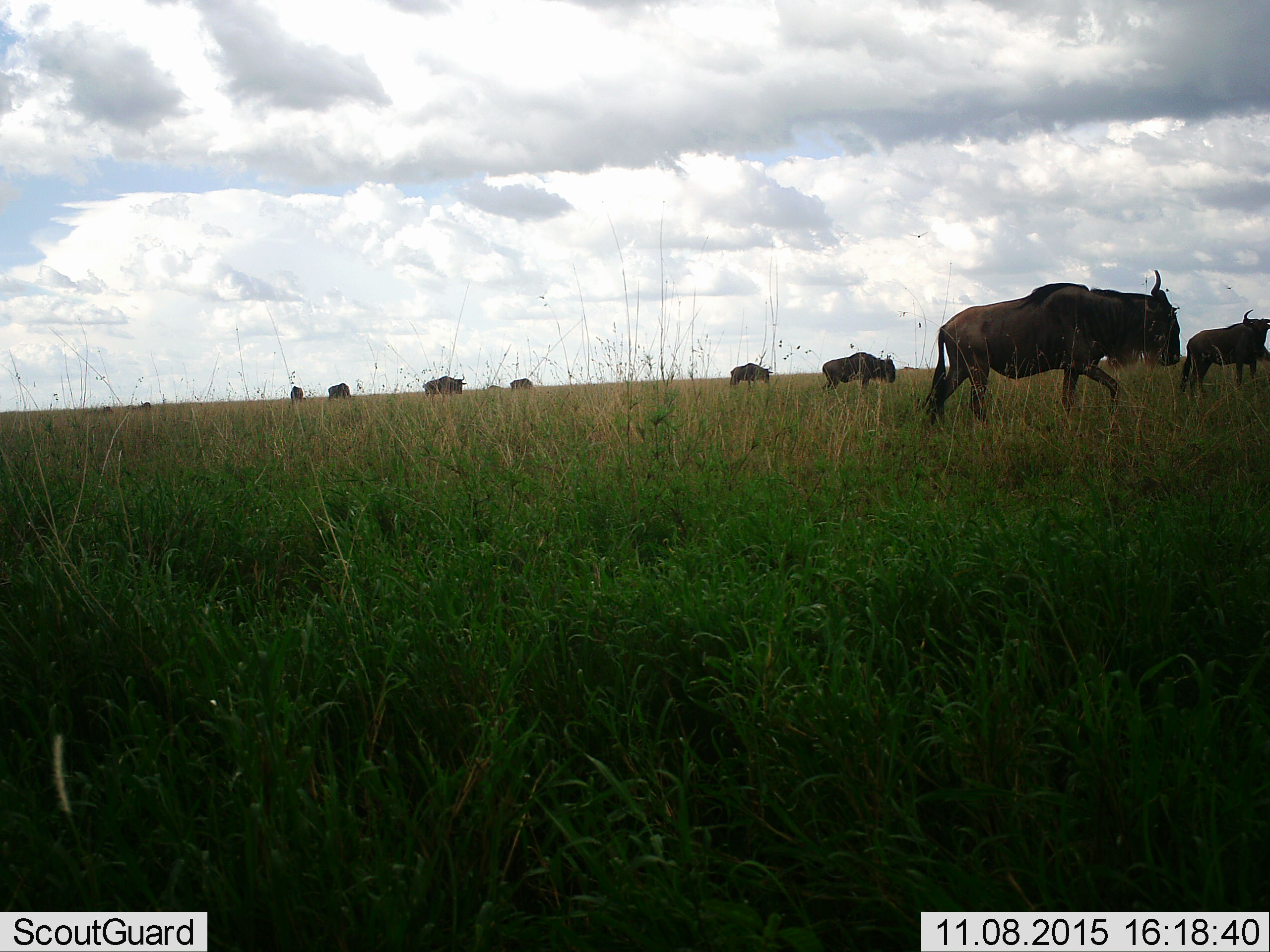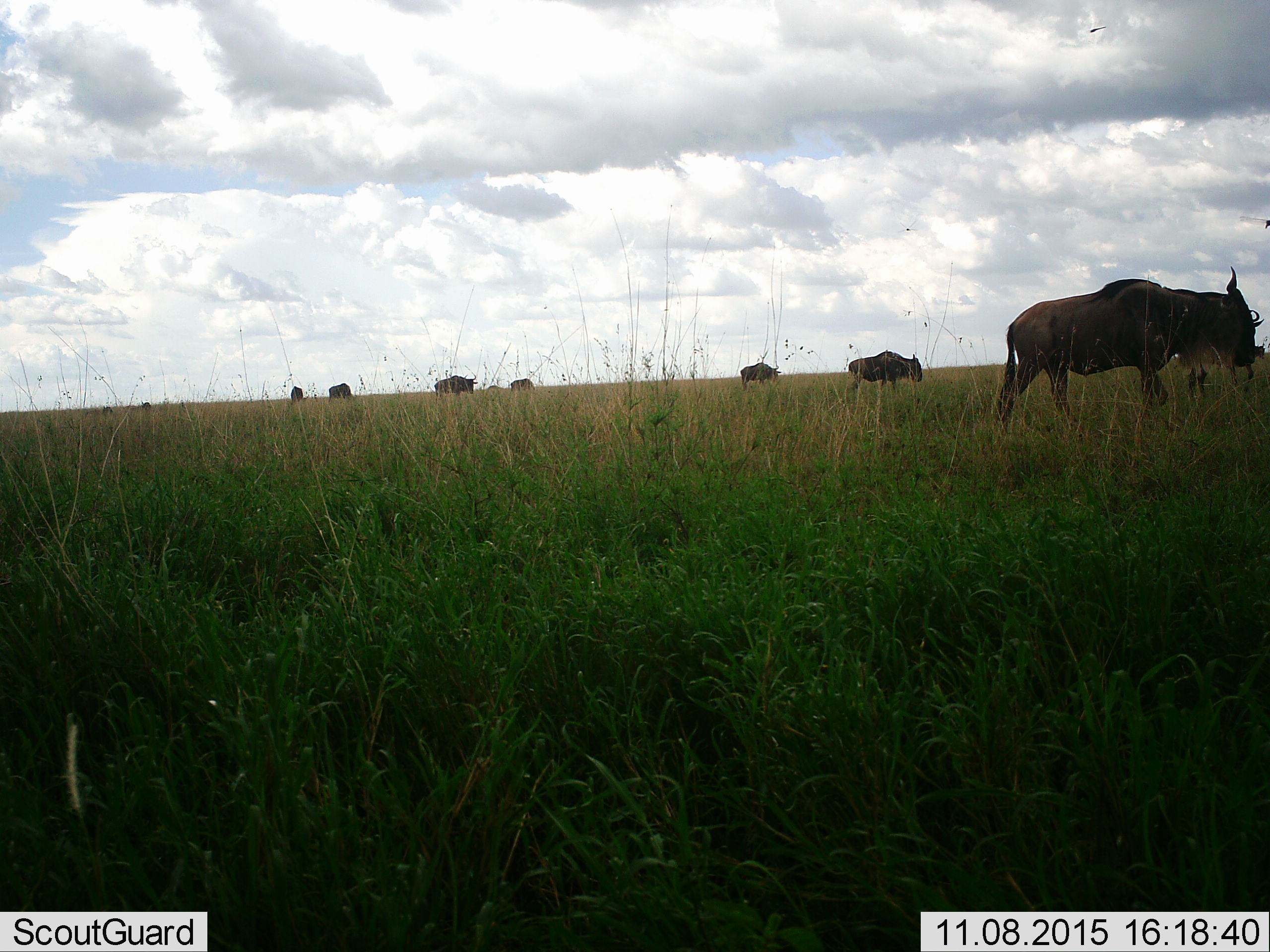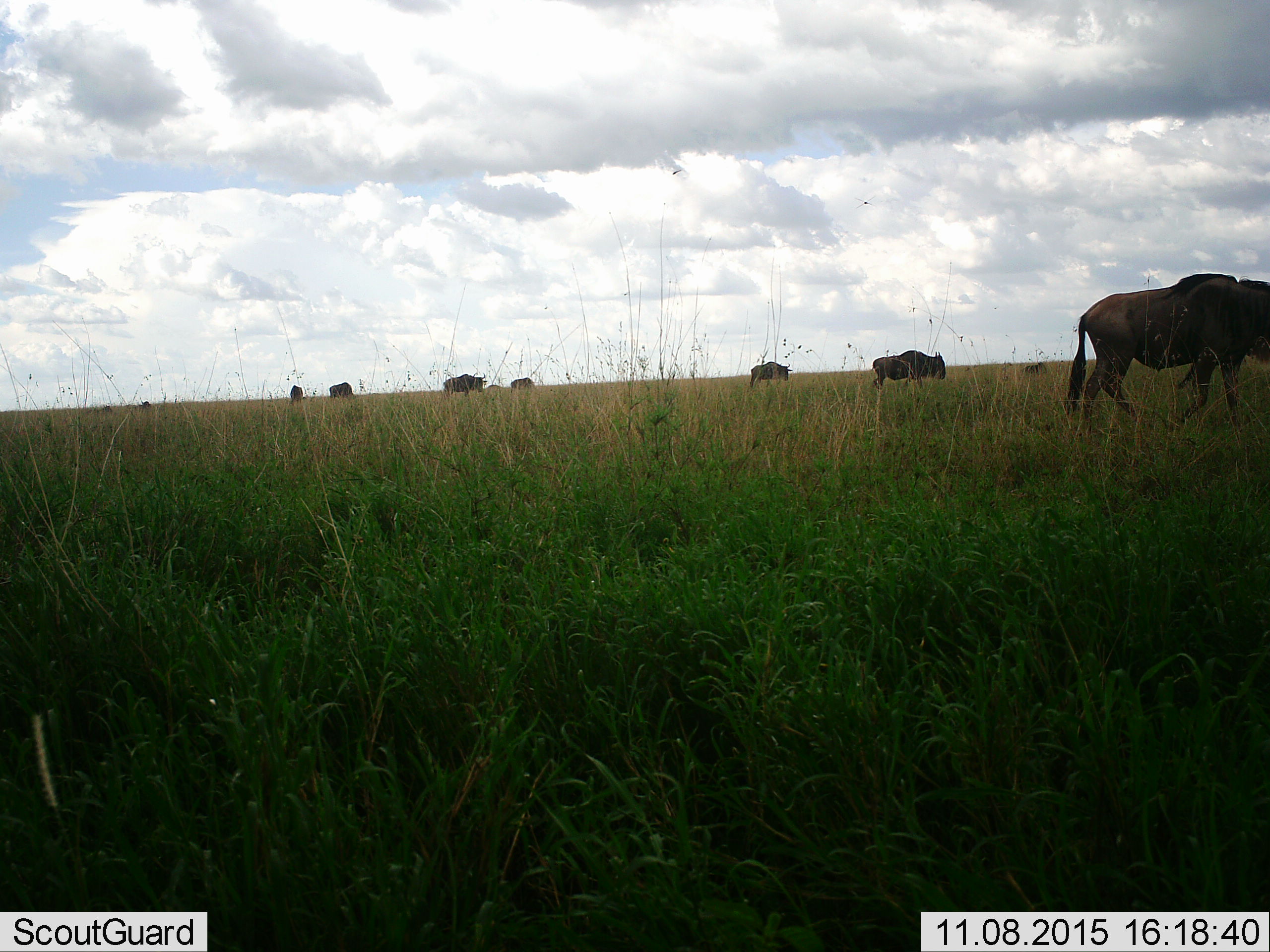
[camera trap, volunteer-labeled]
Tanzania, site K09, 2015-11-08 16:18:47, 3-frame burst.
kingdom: Animalia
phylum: Chordata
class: Mammalia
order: Artiodactyla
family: Bovidae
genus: Connochaetes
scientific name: Connochaetes taurinus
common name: blue wildebeest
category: wildebeest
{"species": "wildebeest (blue wildebeest) (Connochaetes taurinus)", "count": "10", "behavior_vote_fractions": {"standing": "11%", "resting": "0%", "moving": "100%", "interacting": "0%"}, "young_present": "0%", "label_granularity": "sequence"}